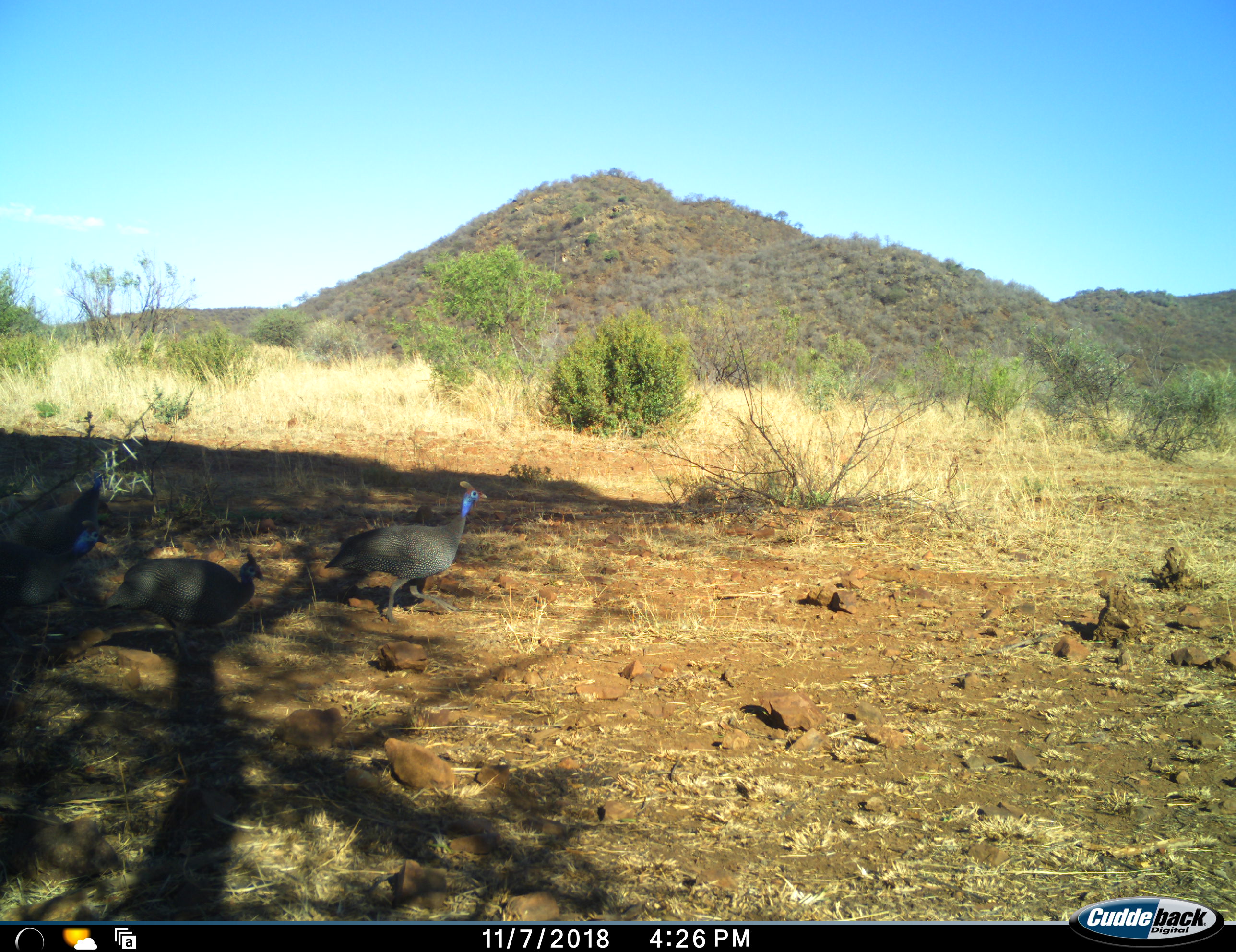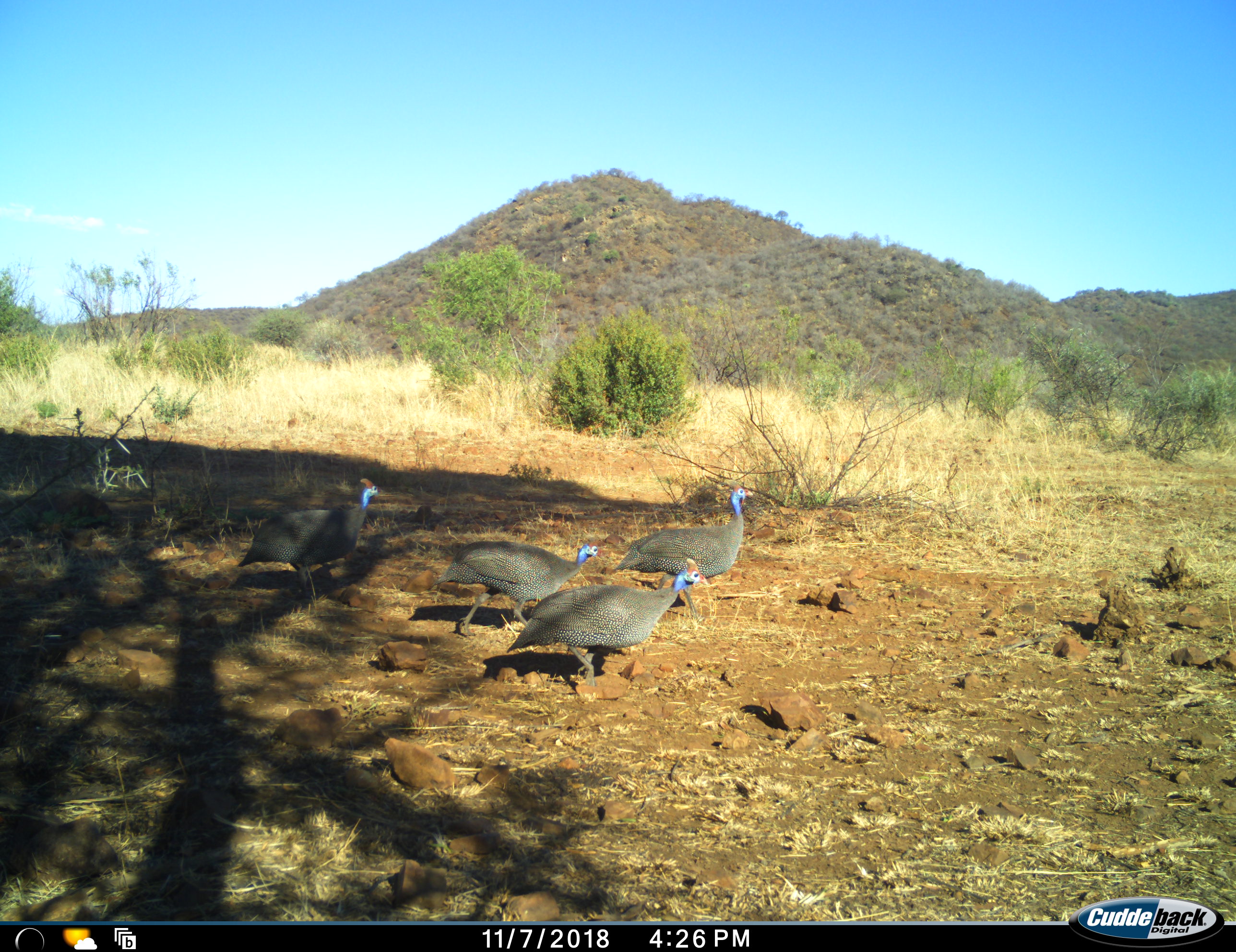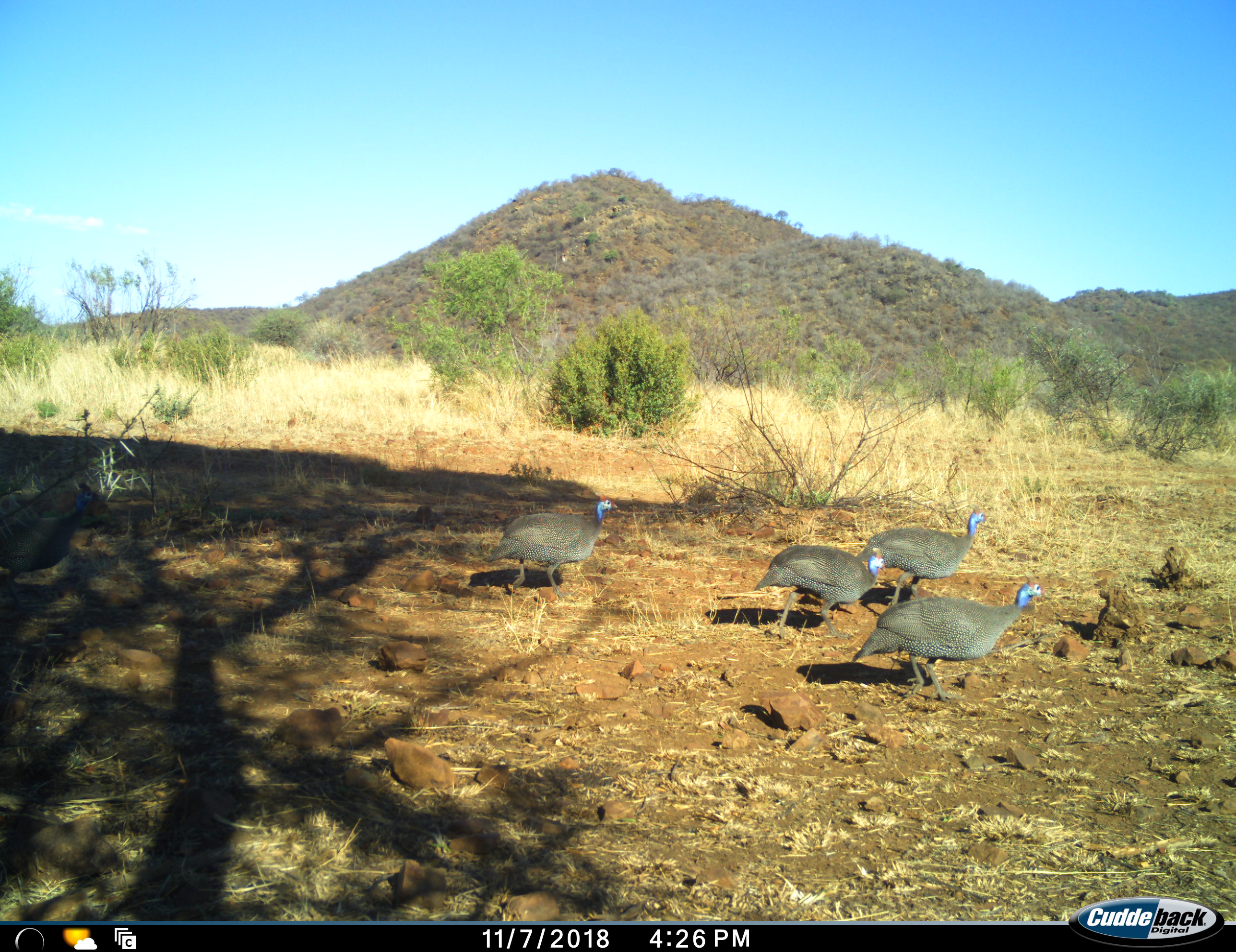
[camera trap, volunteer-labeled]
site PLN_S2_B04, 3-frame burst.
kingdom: Animalia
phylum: Chordata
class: Aves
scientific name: Aves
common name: bird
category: birdother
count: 5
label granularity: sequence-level